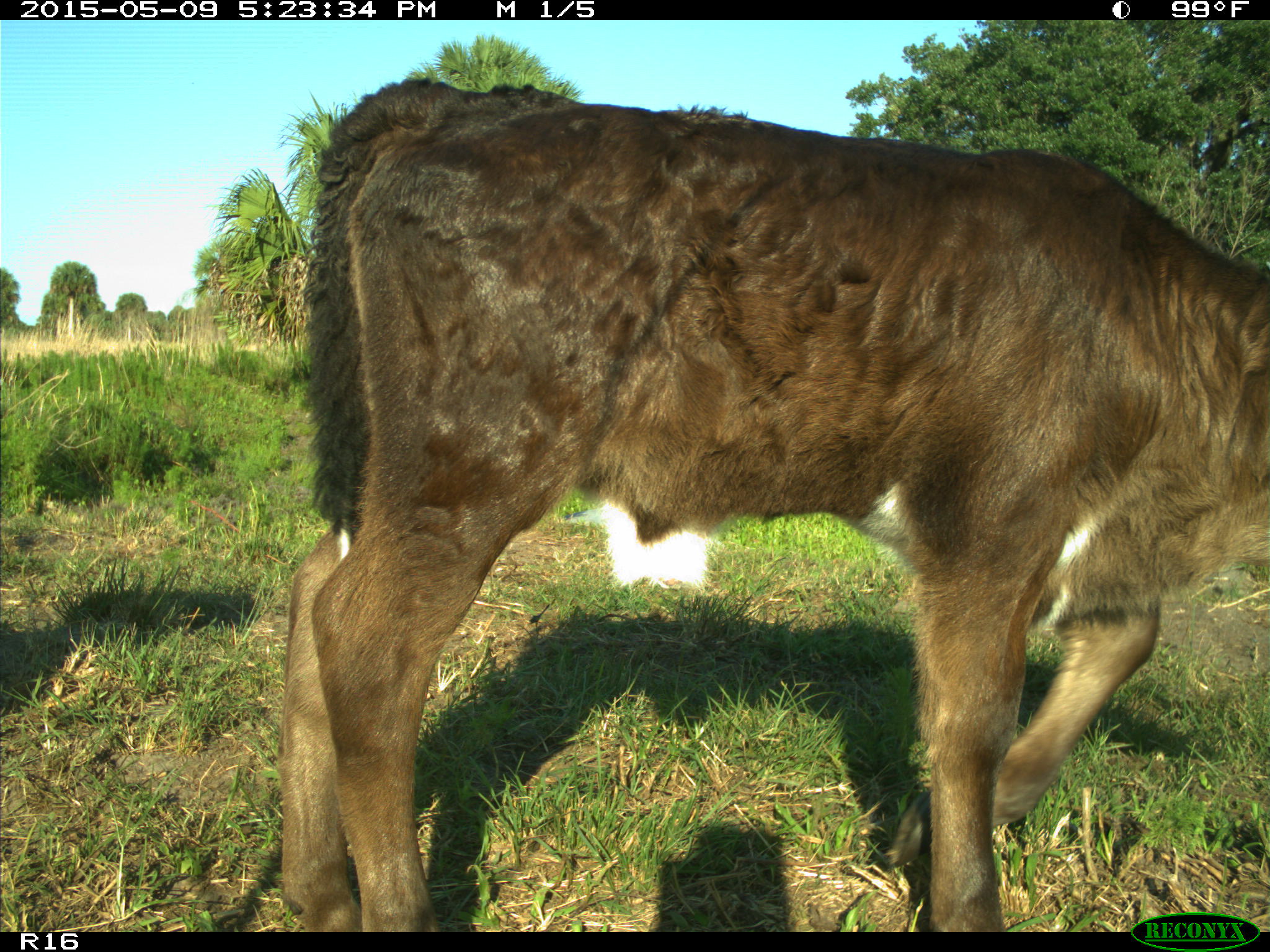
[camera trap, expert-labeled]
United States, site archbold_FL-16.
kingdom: Animalia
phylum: Chordata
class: Mammalia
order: Artiodactyla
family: Suidae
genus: Sus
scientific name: Sus scrofa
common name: wild boar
Sus scrofa (wild boar).